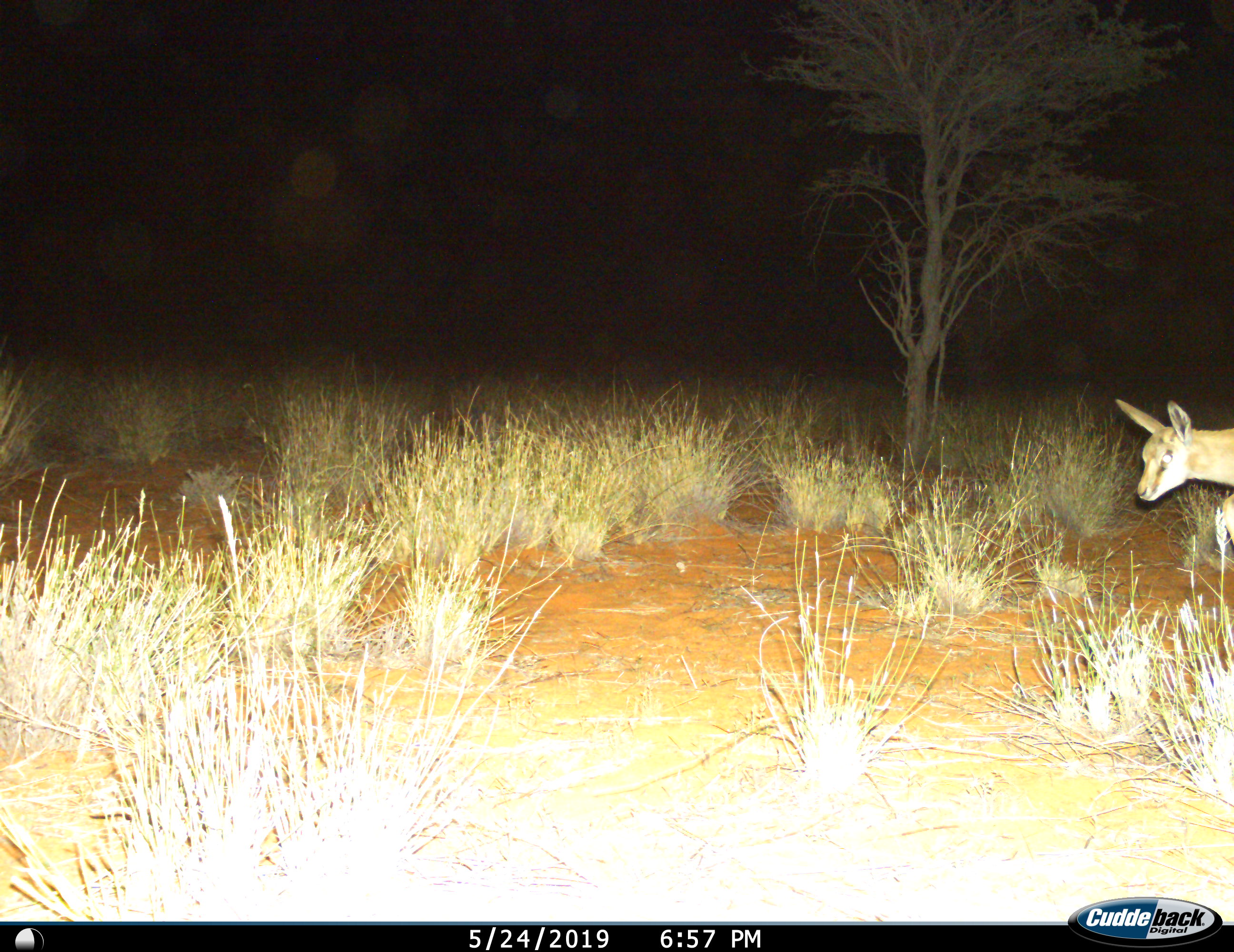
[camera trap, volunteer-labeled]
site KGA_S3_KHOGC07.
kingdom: Animalia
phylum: Chordata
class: Mammalia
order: Artiodactyla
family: Bovidae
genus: Antidorcas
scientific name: Antidorcas marsupialis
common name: springbok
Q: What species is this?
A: Springbok (Antidorcas marsupialis).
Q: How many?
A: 1.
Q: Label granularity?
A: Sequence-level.